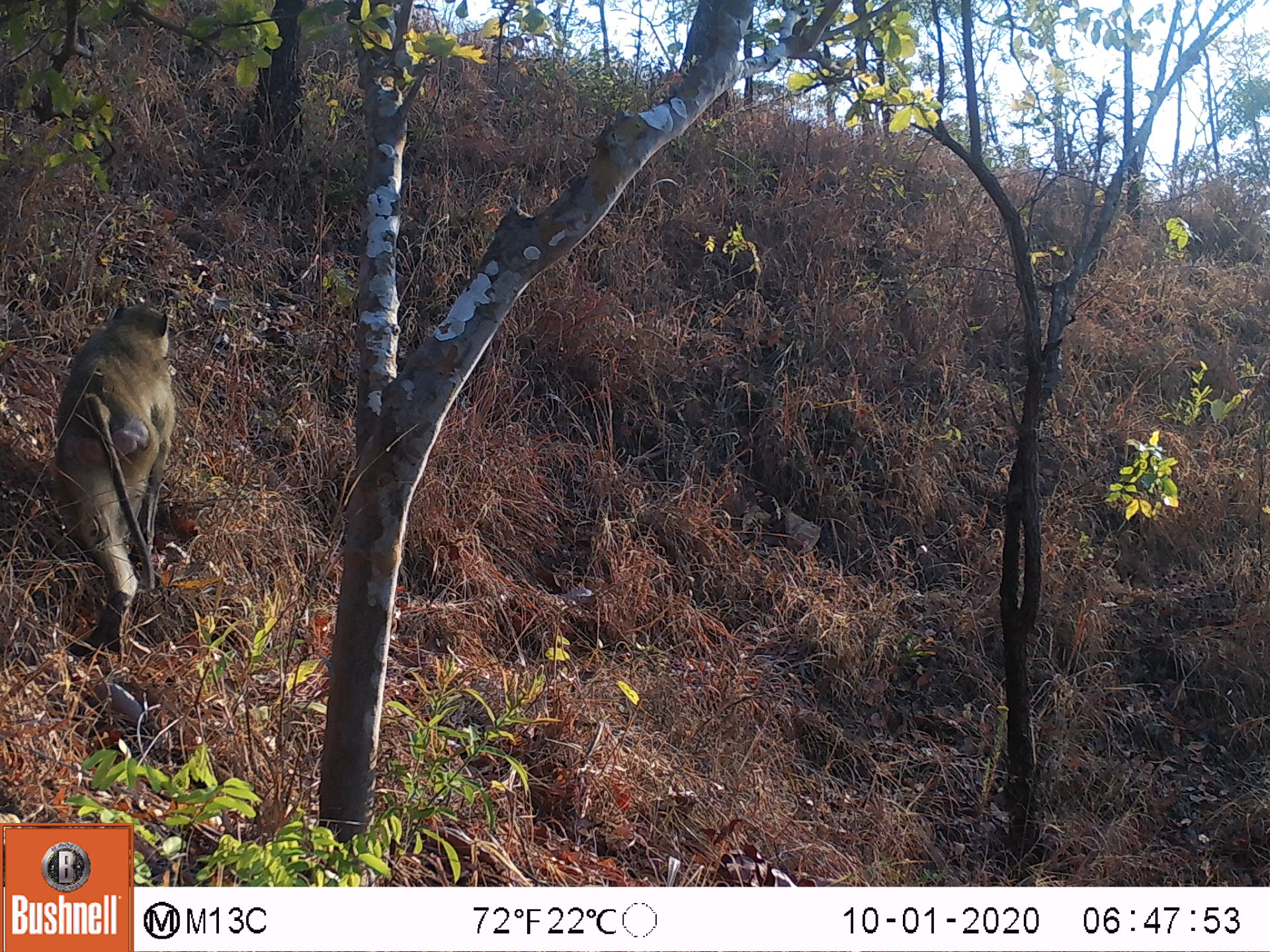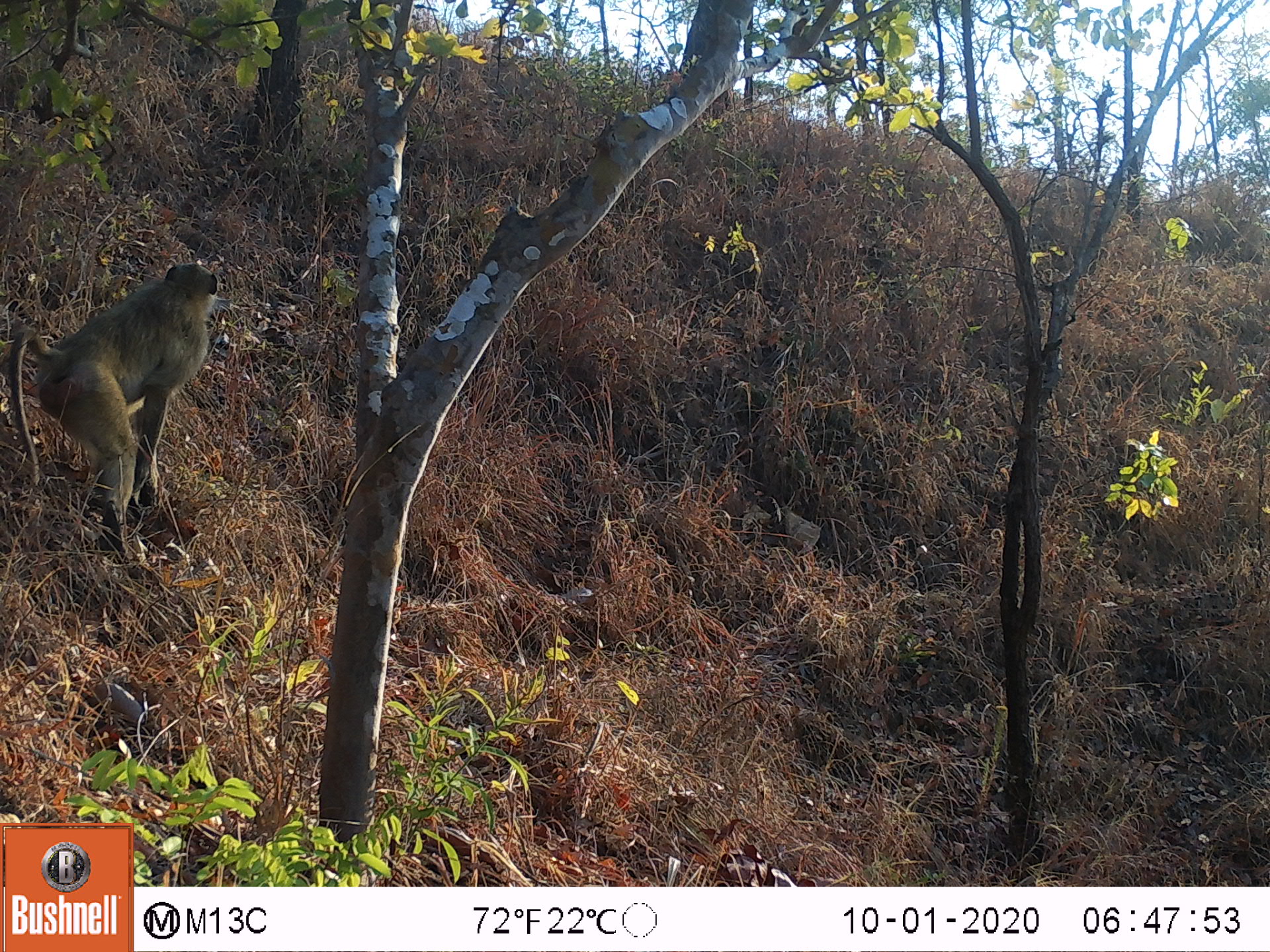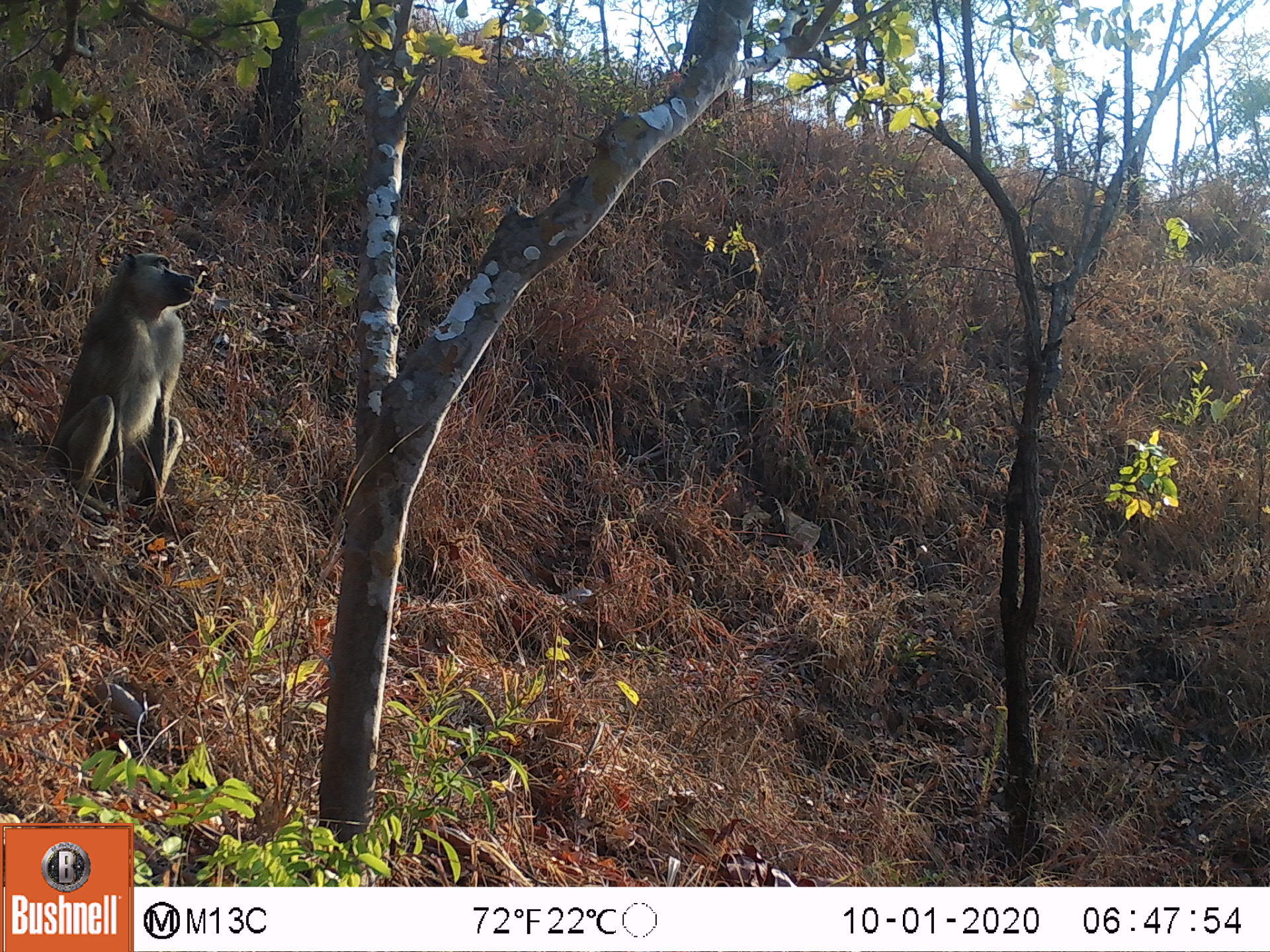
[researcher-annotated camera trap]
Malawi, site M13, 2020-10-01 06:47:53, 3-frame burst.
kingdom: Animalia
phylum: Chordata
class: Mammalia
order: Primates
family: Cercopithecidae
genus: Papio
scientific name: Papio cynocephalus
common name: yellow baboon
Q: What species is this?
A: Yellow baboon (Papio cynocephalus).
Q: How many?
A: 1.